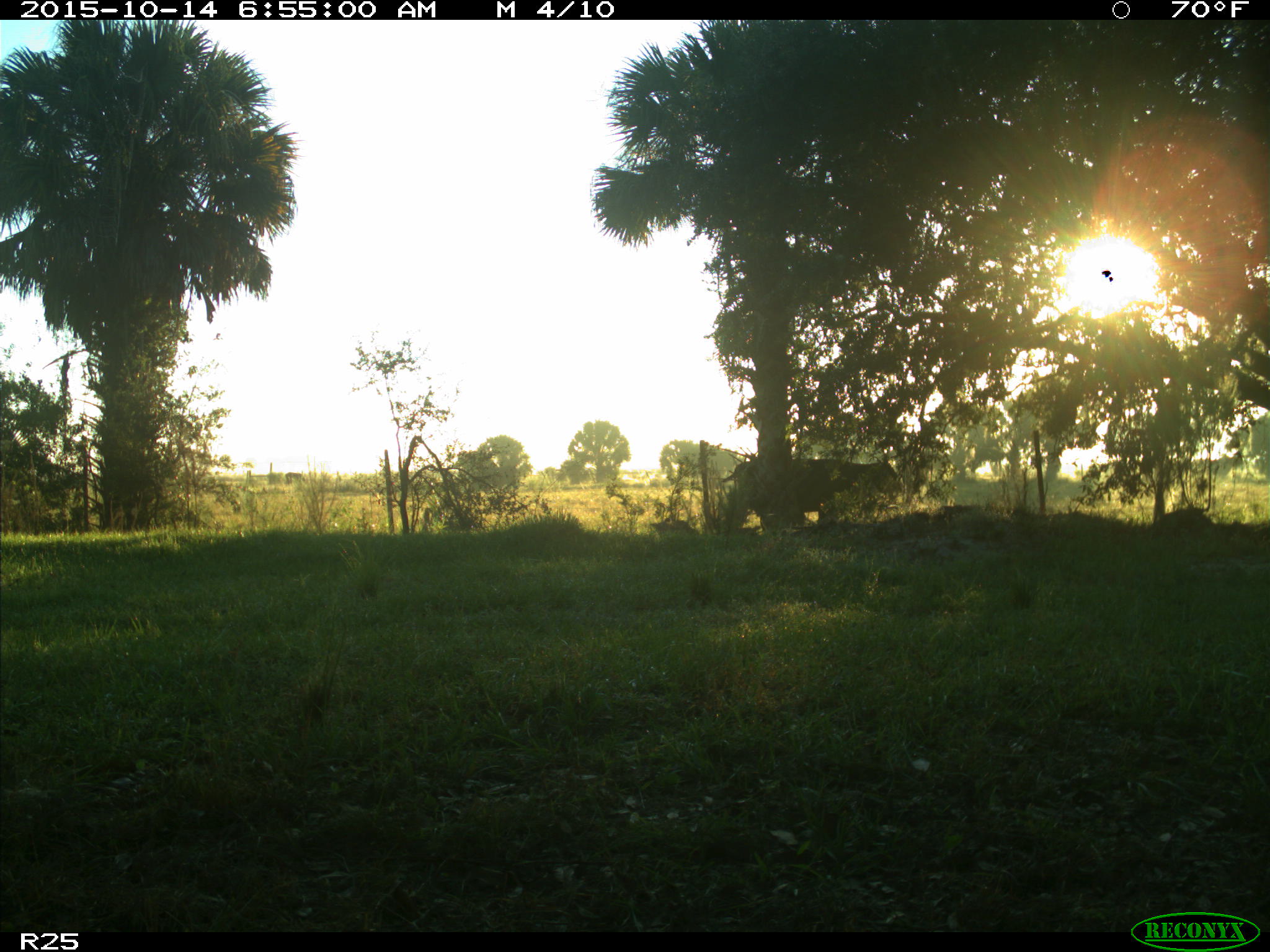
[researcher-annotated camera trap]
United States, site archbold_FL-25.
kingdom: Animalia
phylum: Chordata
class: Mammalia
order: Artiodactyla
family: Bovidae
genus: Bos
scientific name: Bos taurus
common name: domestic cow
Bos taurus (domestic cow).